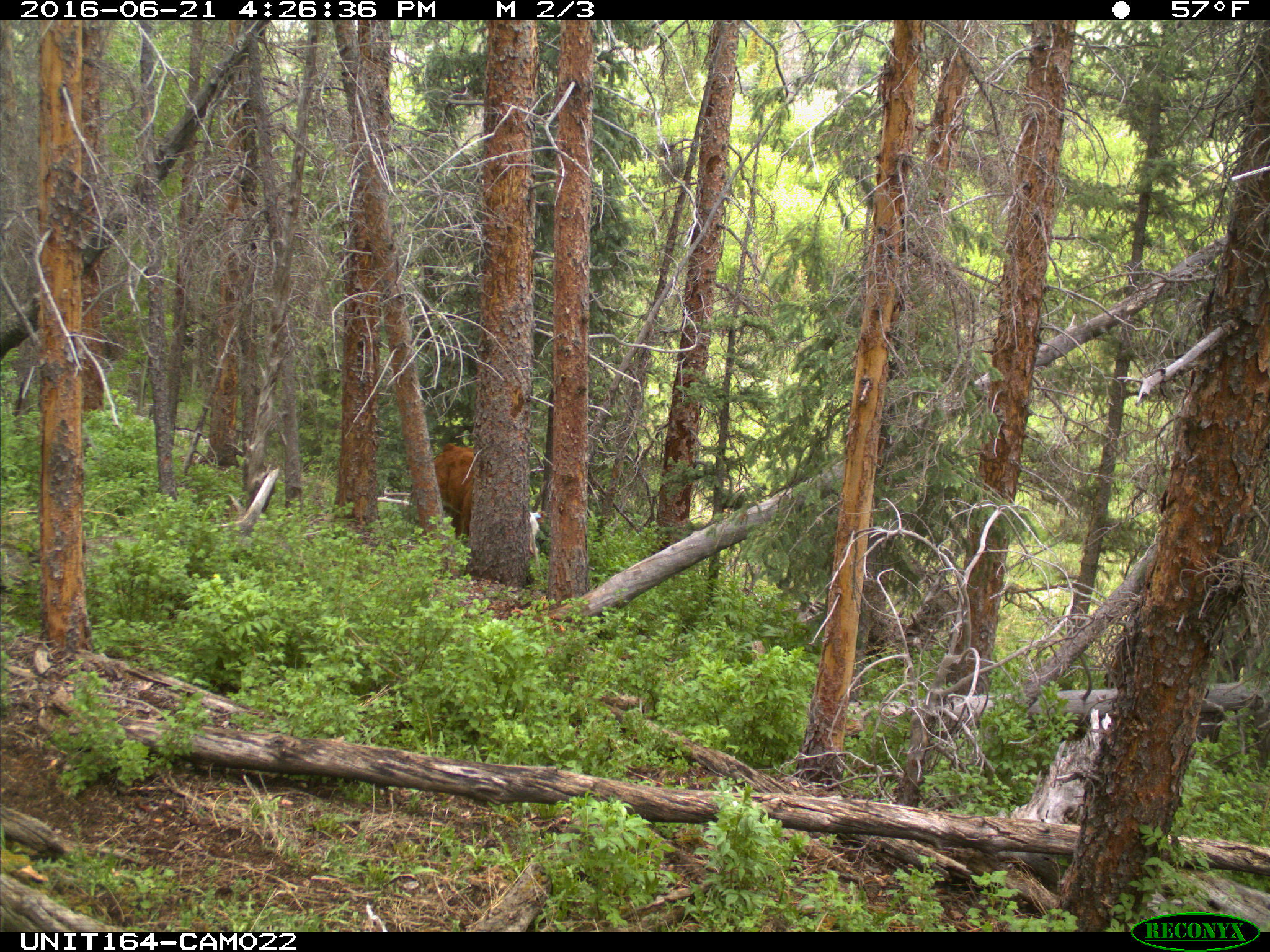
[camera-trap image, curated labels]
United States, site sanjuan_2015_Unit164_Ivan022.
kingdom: Animalia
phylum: Chordata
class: Mammalia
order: Artiodactyla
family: Bovidae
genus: Bos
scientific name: Bos taurus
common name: domestic cow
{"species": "Bos taurus (domestic cow)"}